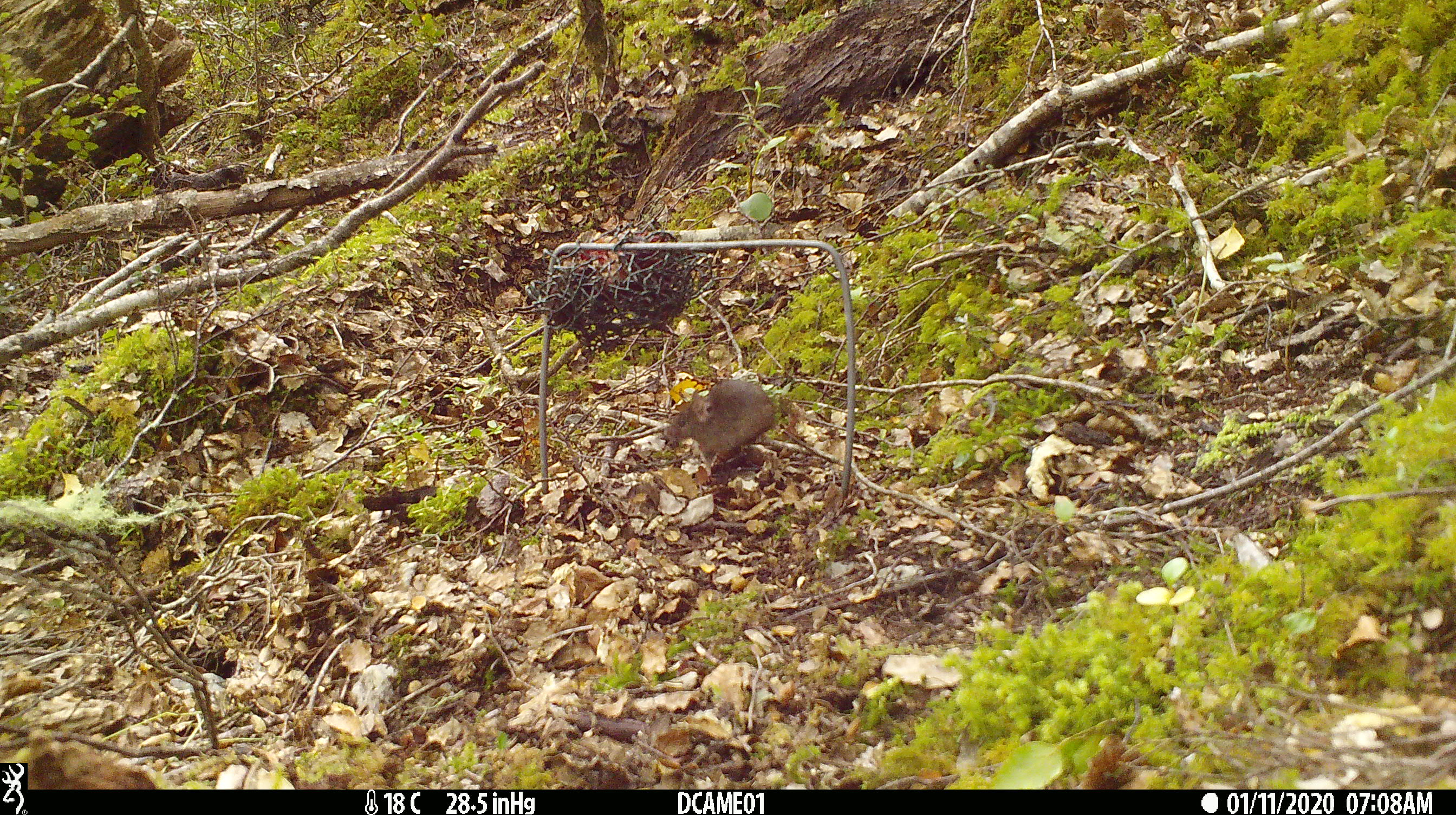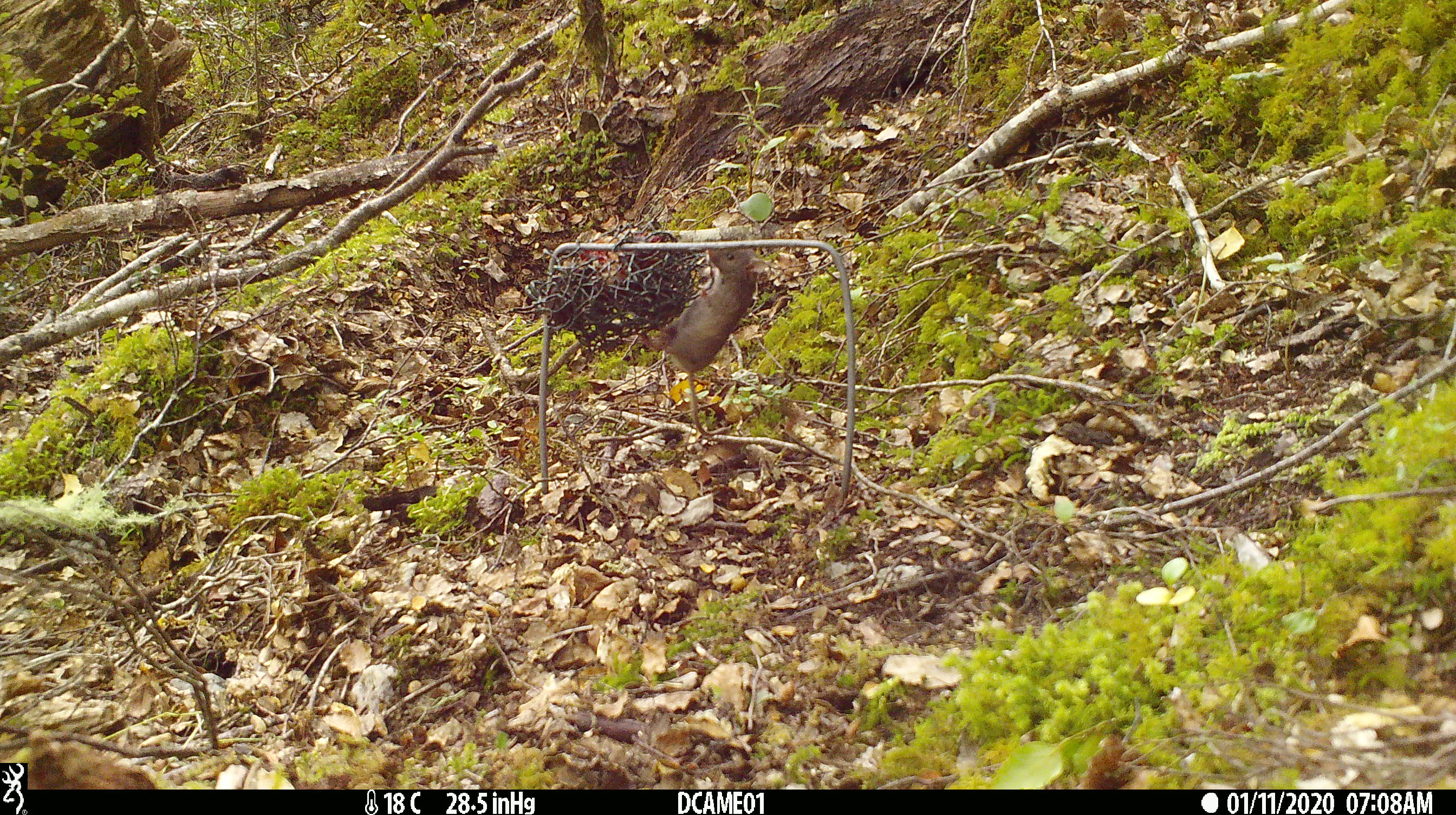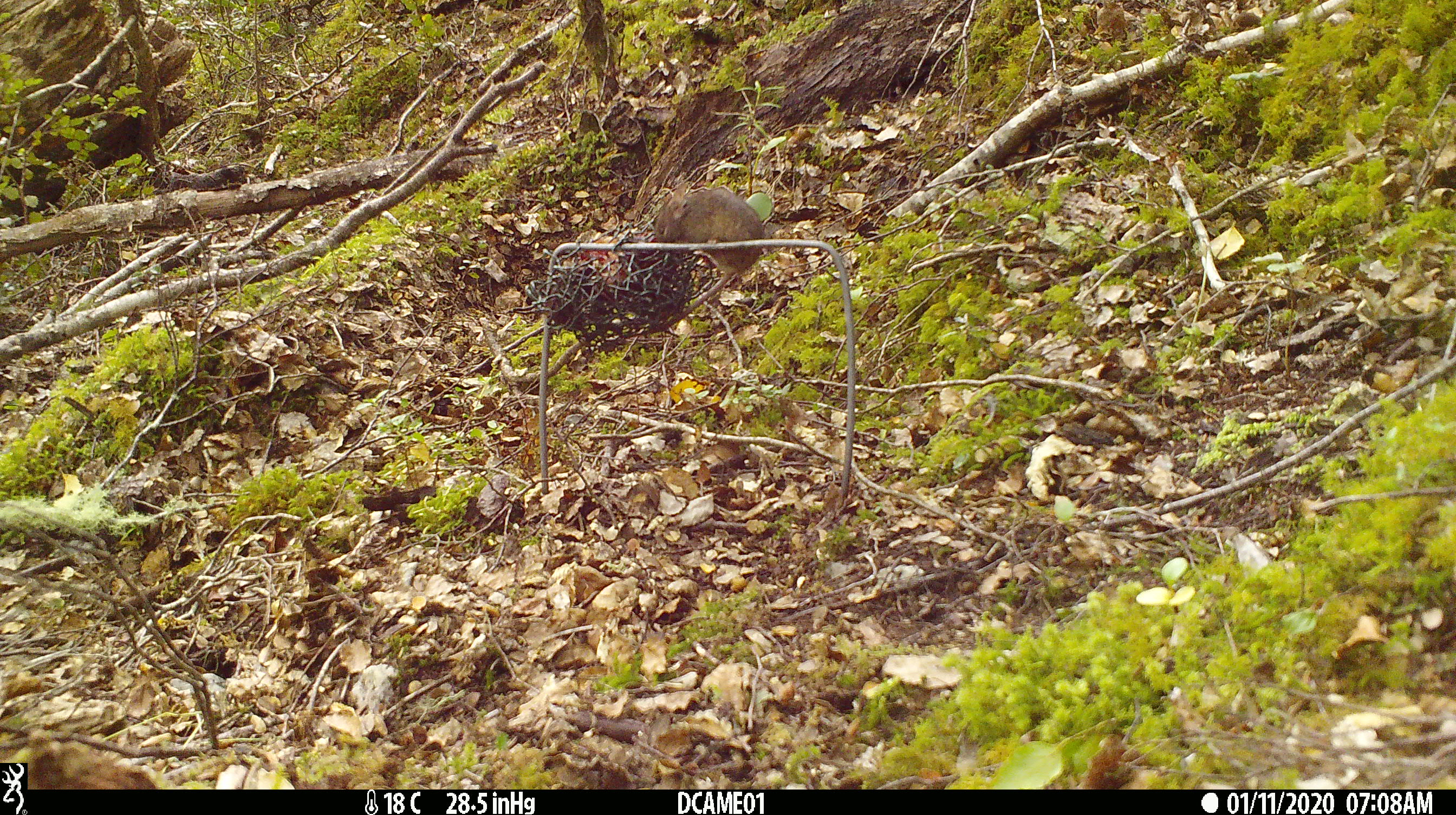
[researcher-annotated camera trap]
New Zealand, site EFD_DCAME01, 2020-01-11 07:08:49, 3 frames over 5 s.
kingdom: Animalia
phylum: Chordata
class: Mammalia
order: Rodentia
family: Muridae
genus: Mus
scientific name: Mus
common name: mouse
Mouse (Mus).